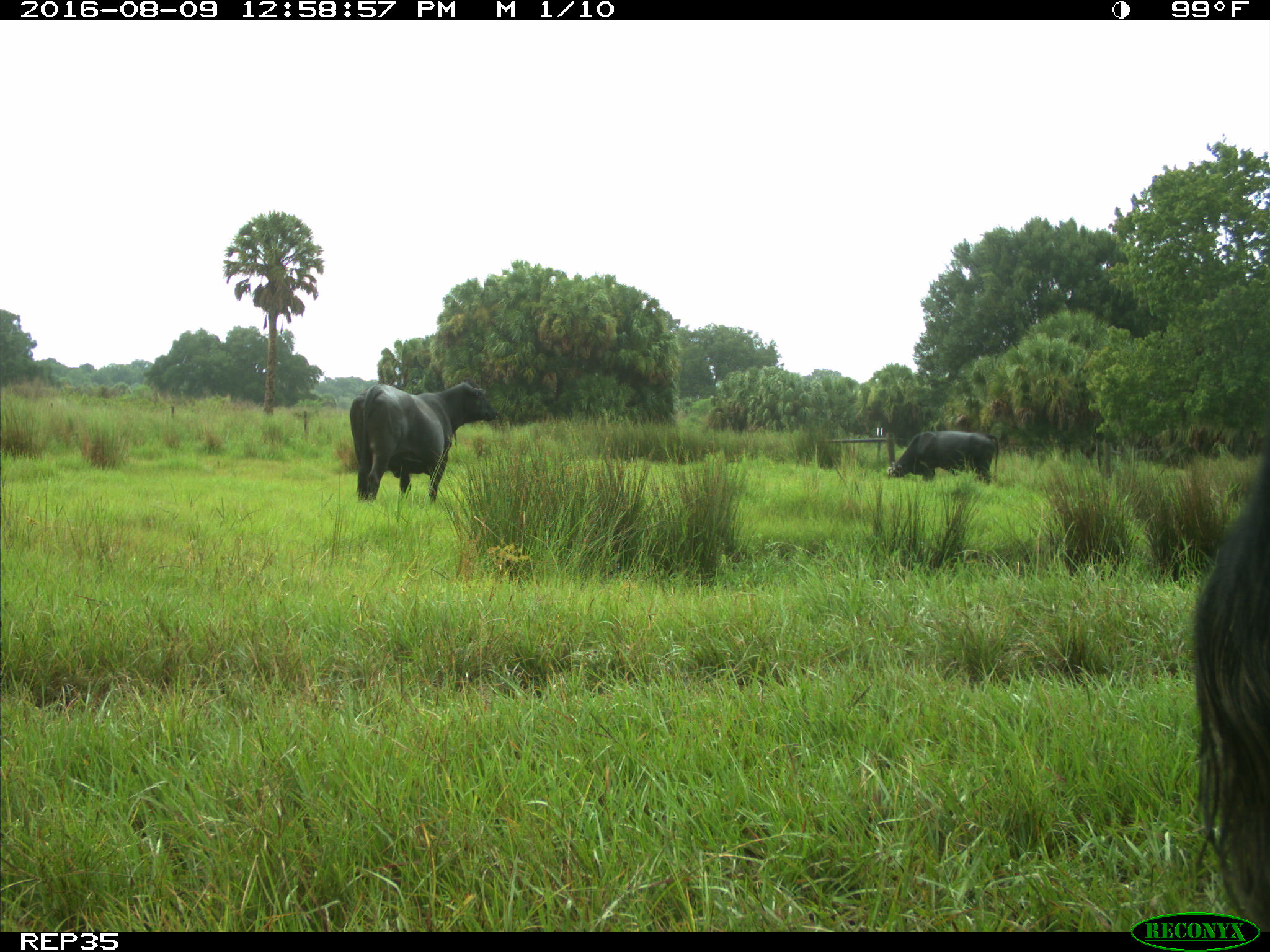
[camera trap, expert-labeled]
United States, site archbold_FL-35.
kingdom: Animalia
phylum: Chordata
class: Mammalia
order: Artiodactyla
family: Bovidae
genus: Bos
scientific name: Bos taurus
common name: domestic cow